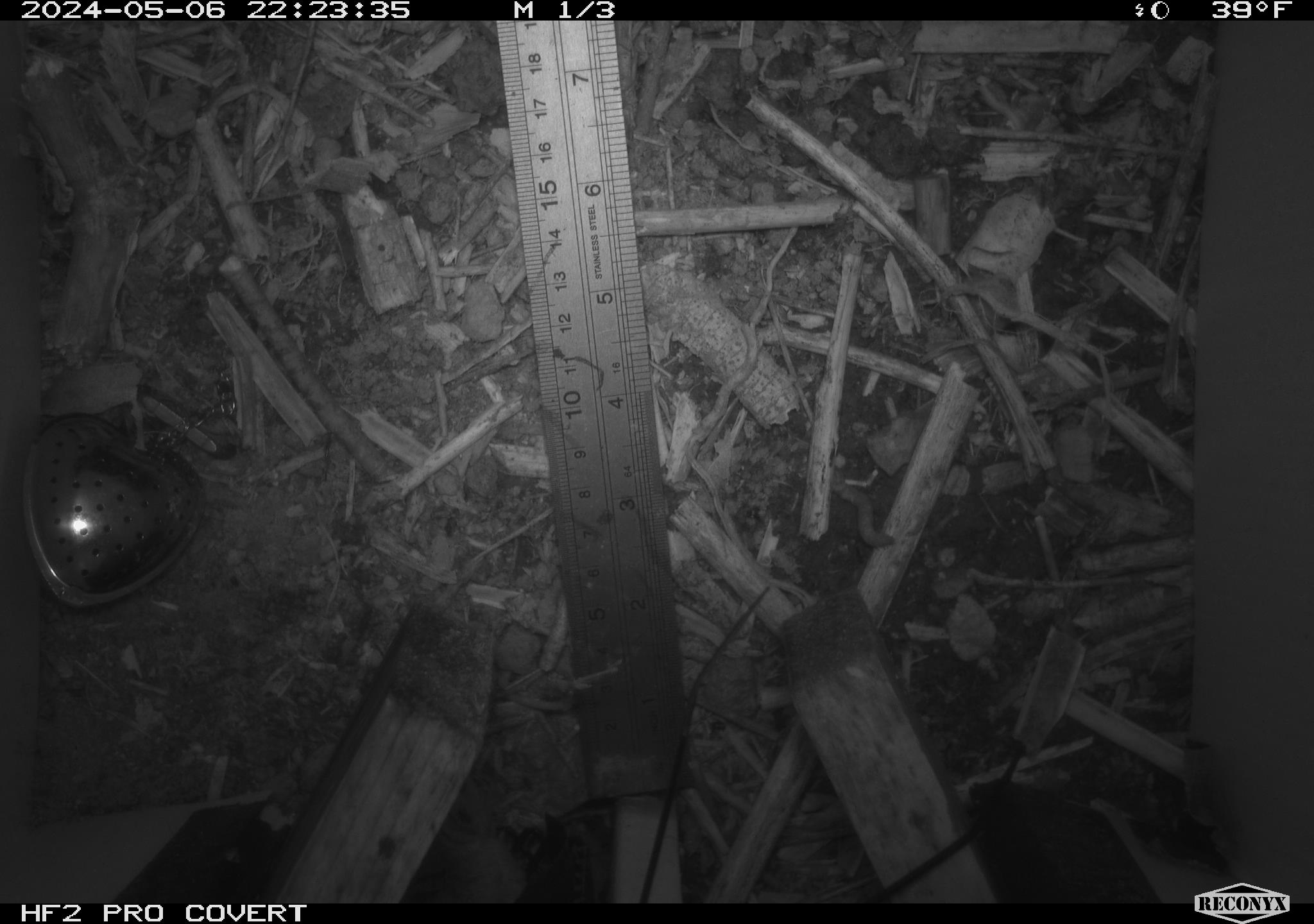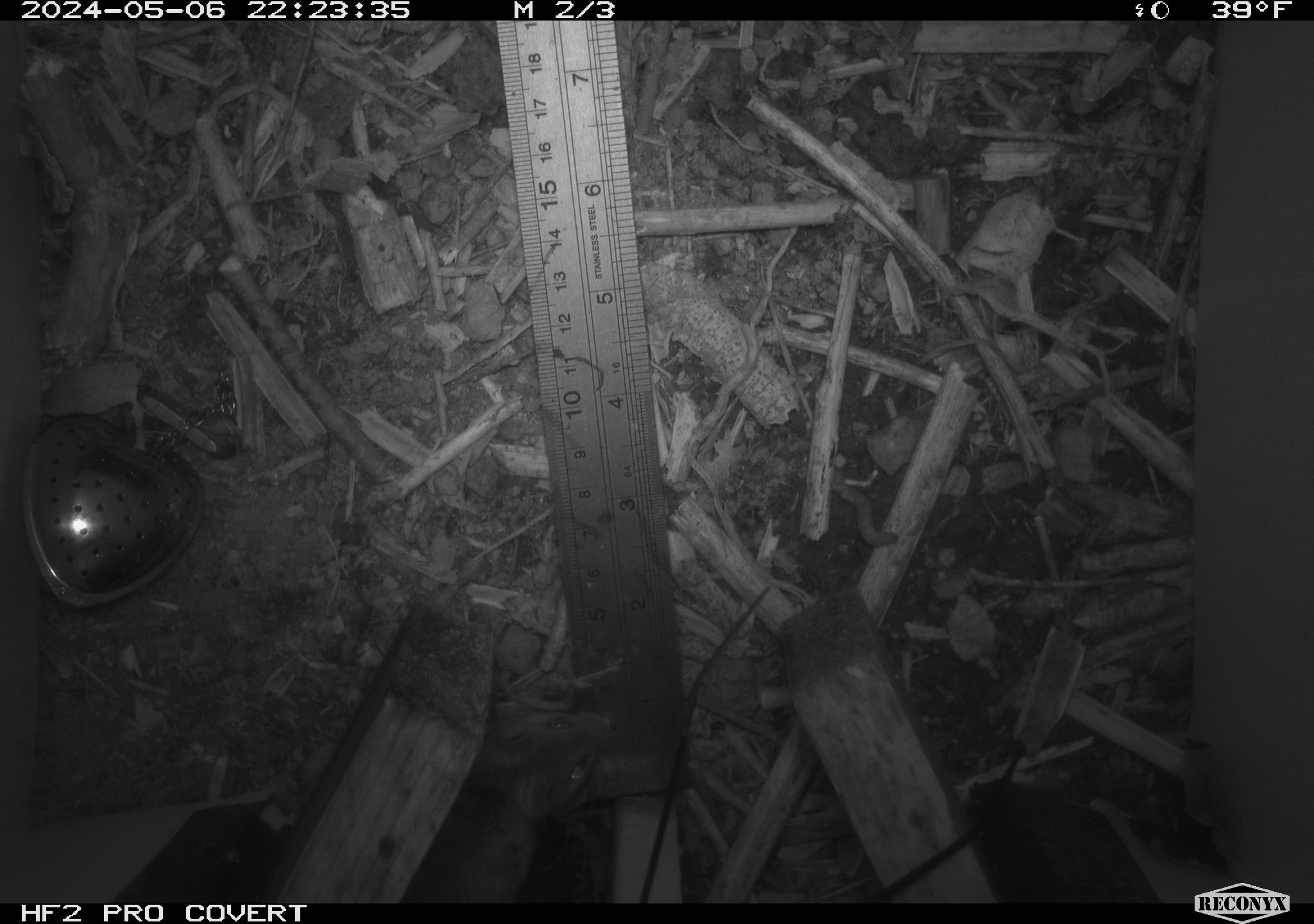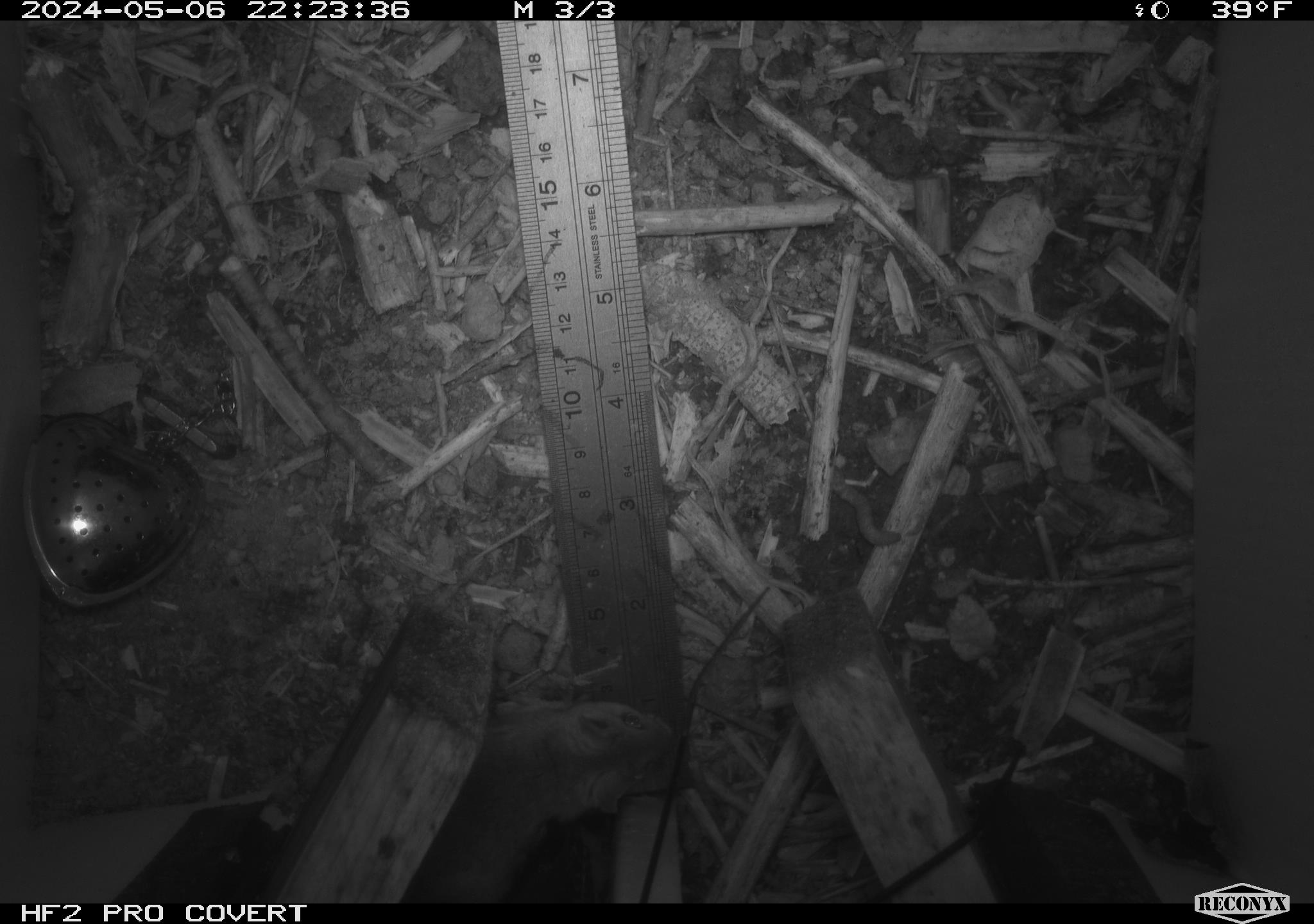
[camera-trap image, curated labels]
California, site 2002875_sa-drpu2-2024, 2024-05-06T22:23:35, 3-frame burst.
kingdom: Animalia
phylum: Chordata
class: Mammalia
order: Rodentia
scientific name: Rodentia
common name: mouse species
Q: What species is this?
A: Mouse species (Rodentia).